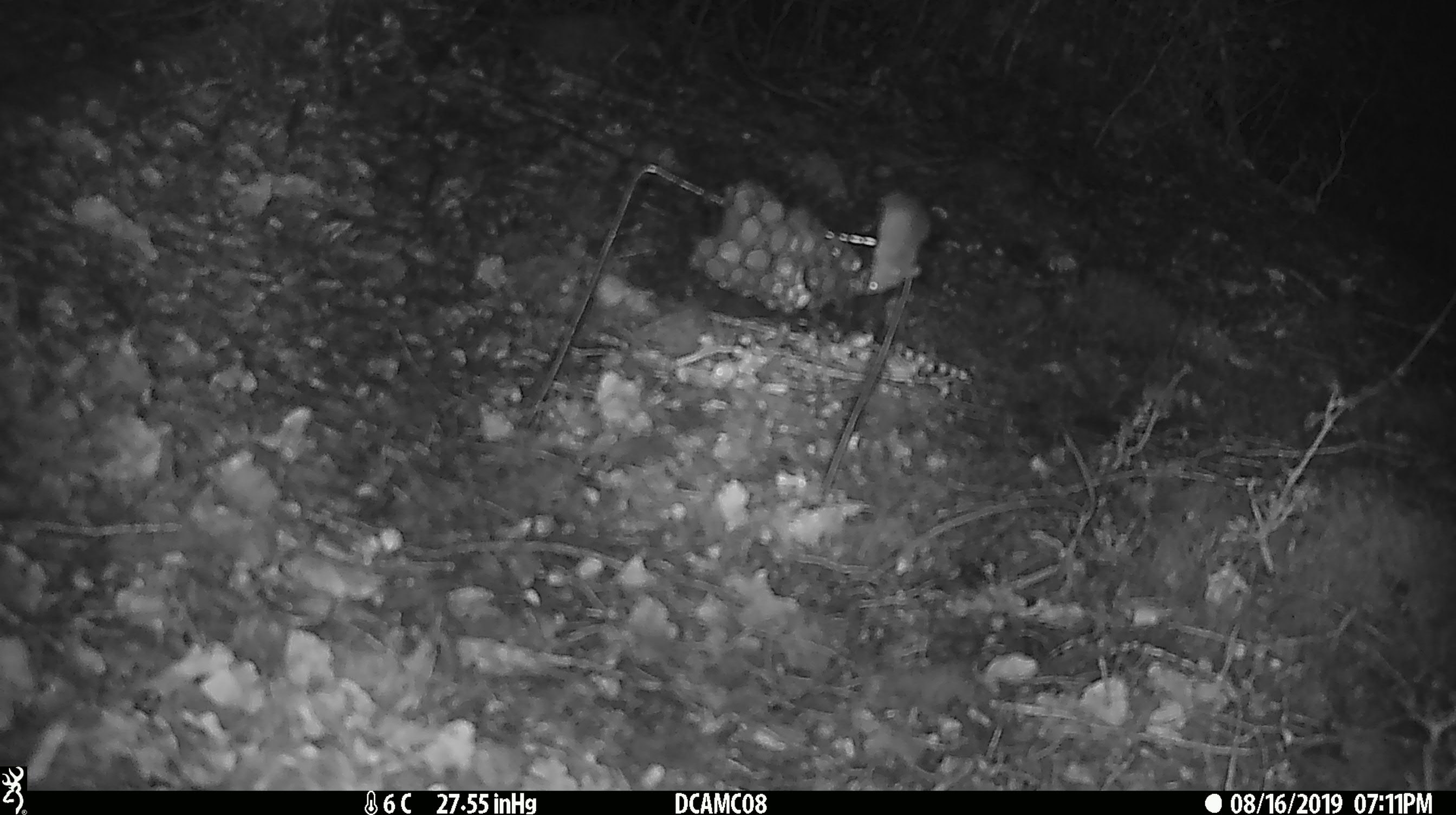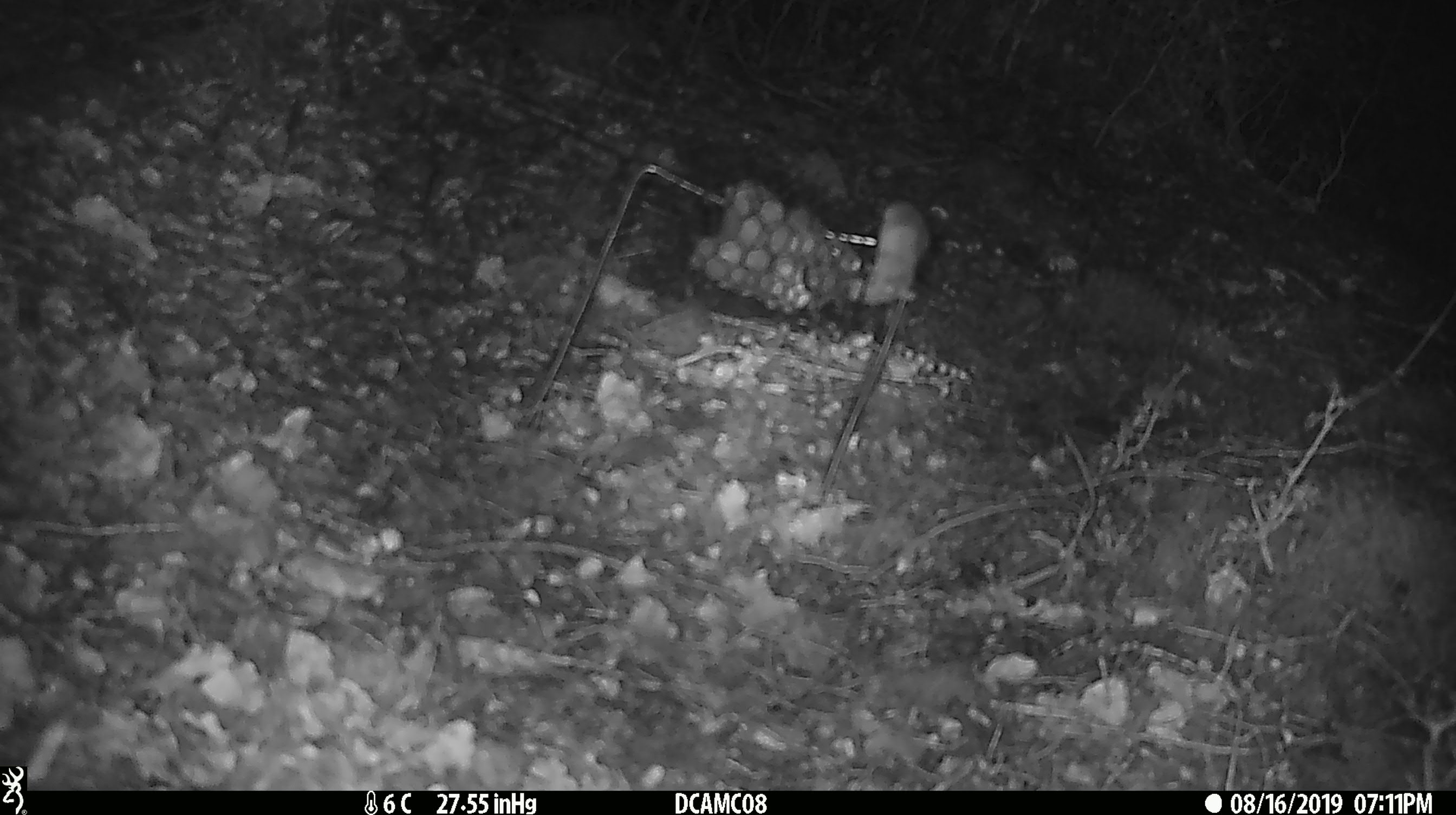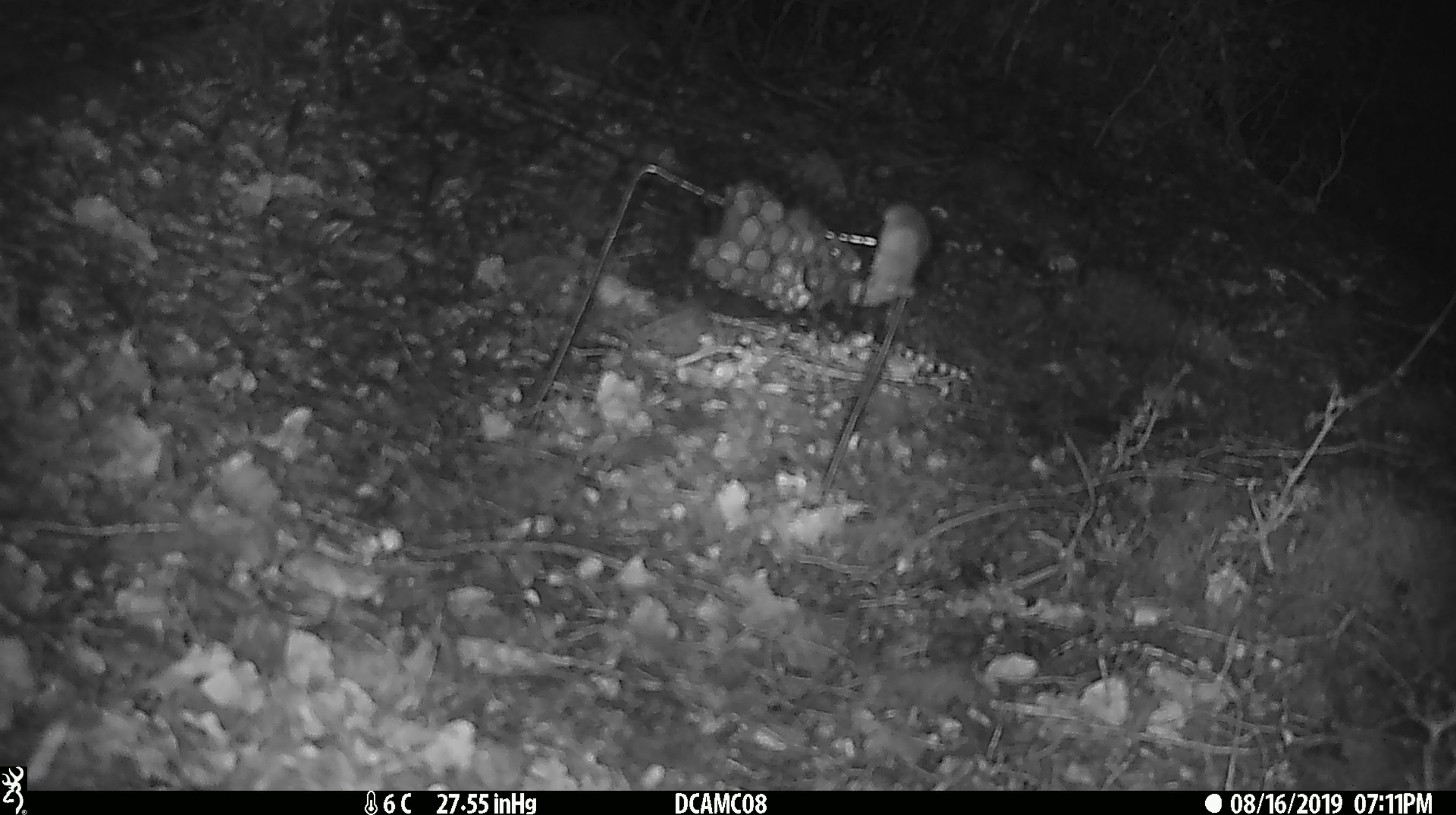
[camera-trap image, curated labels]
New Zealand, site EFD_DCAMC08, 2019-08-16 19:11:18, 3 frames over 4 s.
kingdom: Animalia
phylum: Chordata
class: Mammalia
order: Rodentia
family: Muridae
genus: Mus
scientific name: Mus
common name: mouse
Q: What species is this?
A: Mouse (Mus).